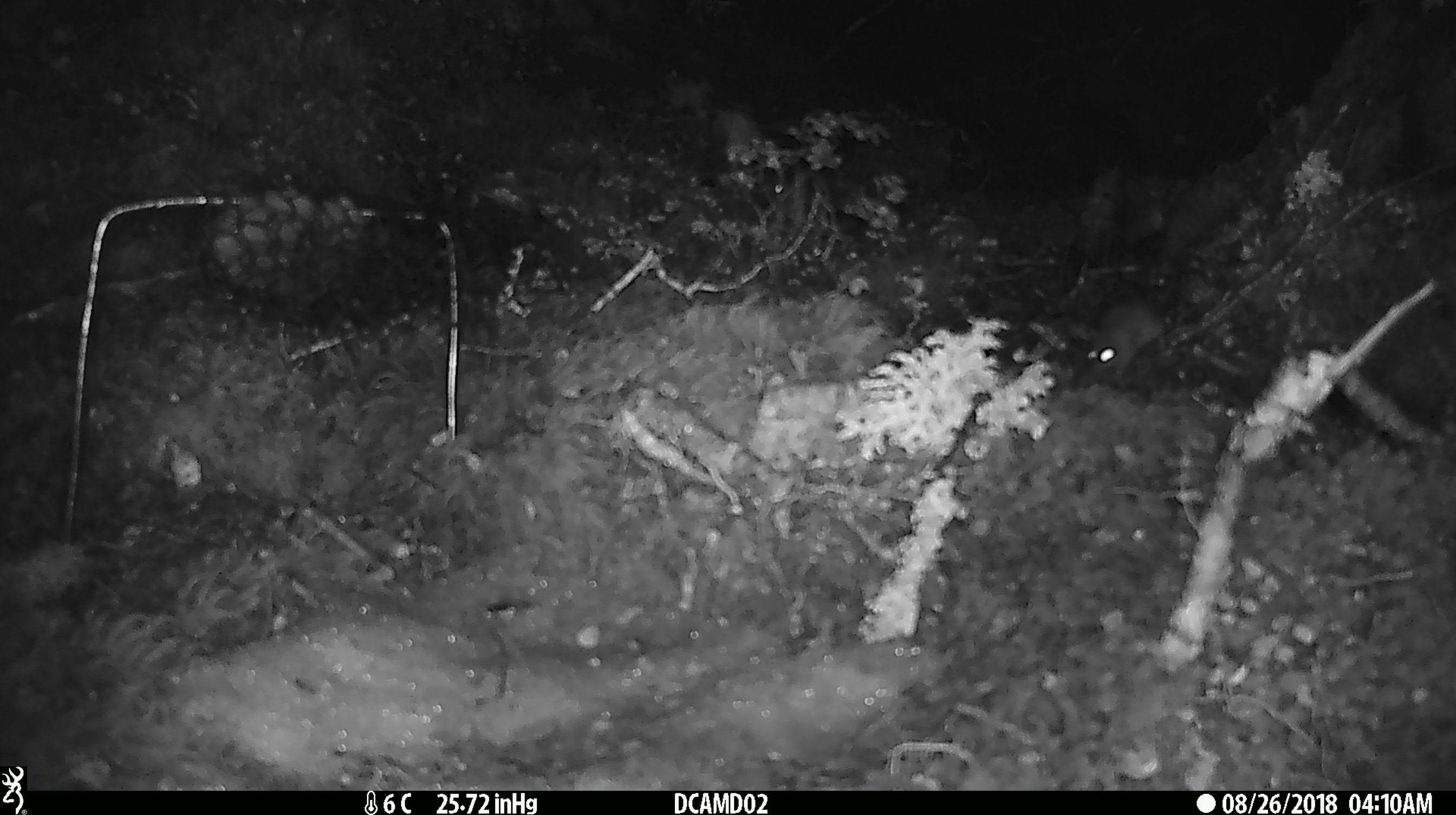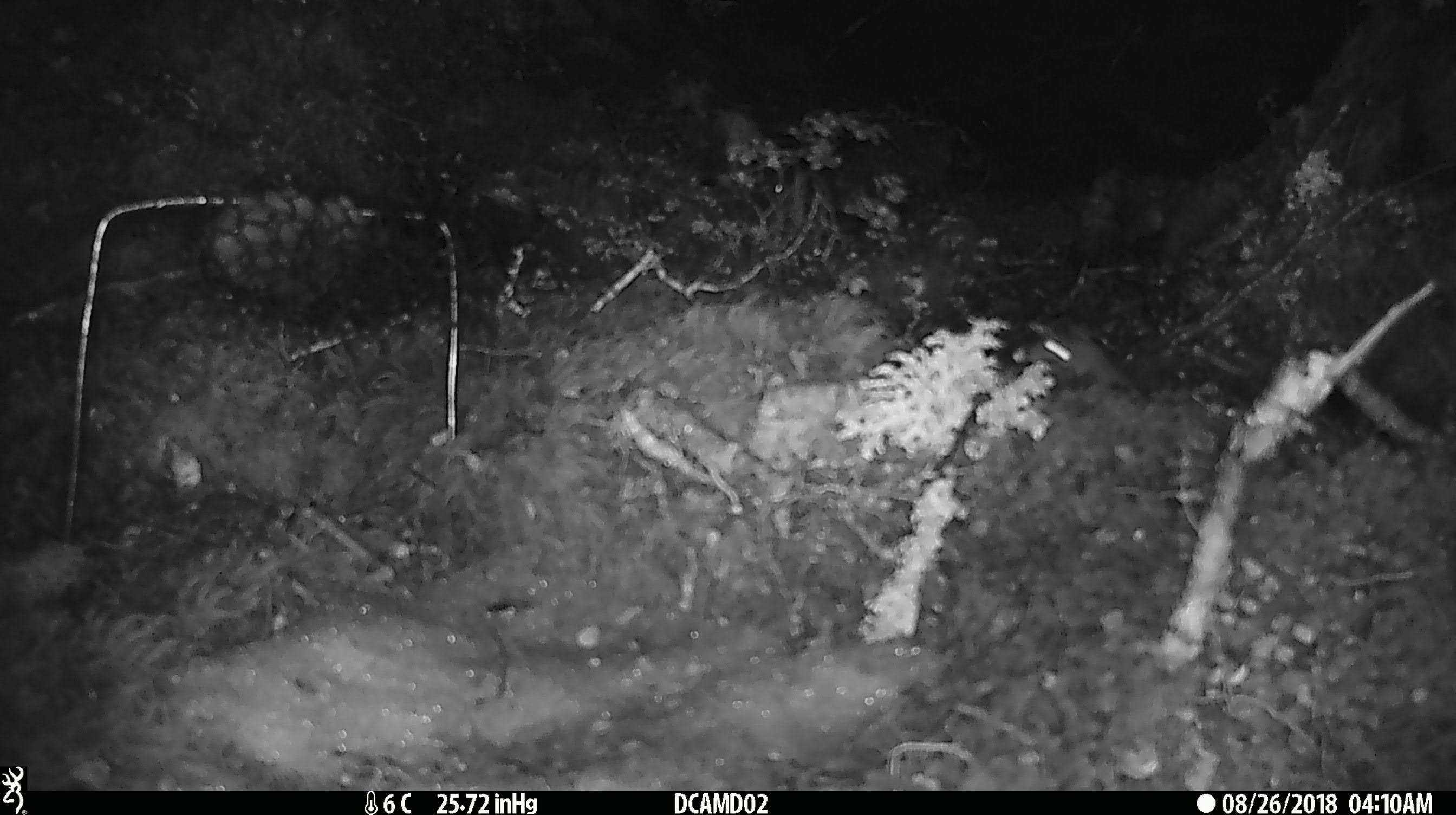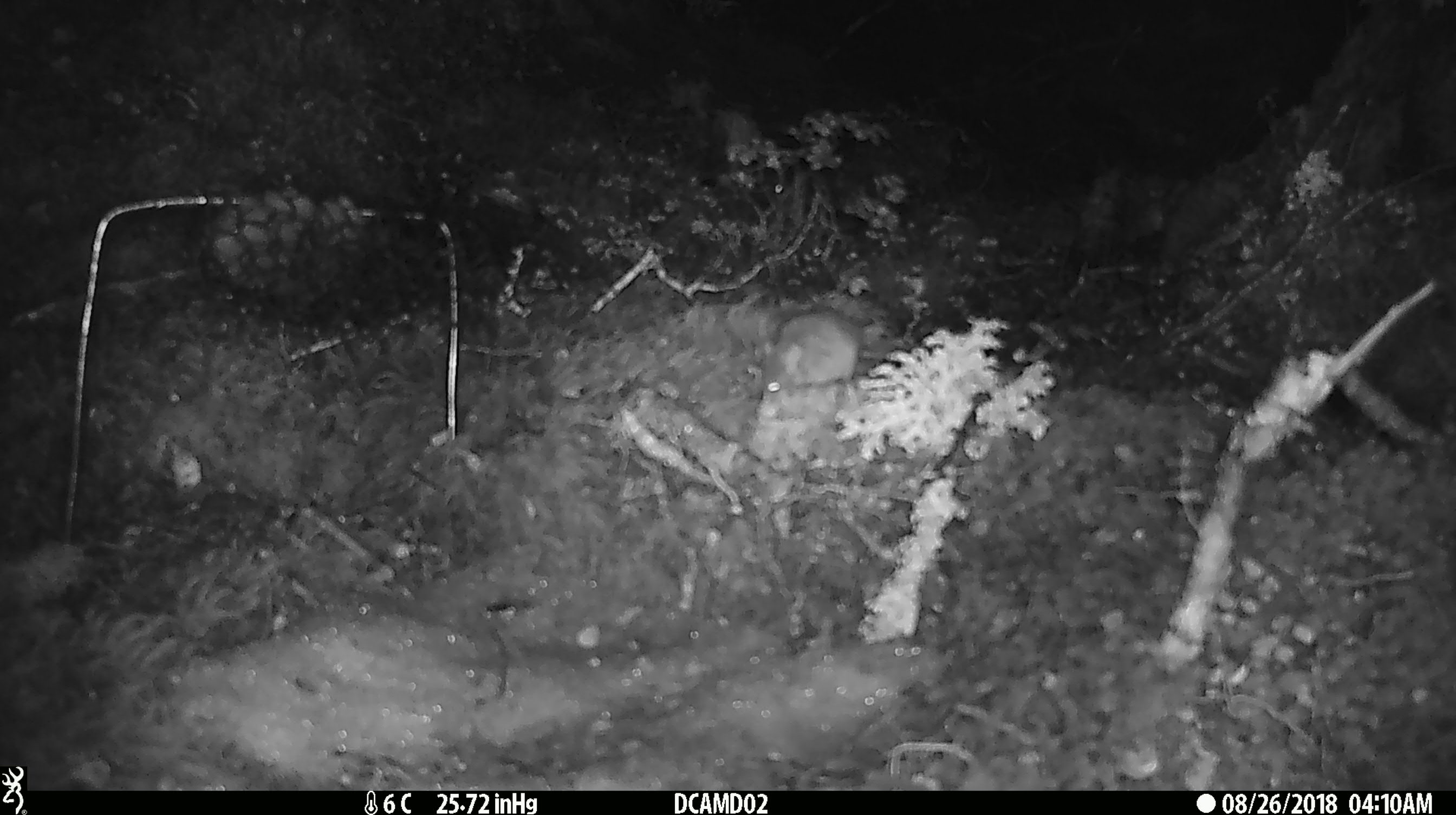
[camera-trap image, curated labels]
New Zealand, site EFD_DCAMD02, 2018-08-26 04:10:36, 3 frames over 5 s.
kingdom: Animalia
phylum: Chordata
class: Mammalia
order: Rodentia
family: Muridae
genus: Mus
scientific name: Mus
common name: mouse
Mouse (Mus).